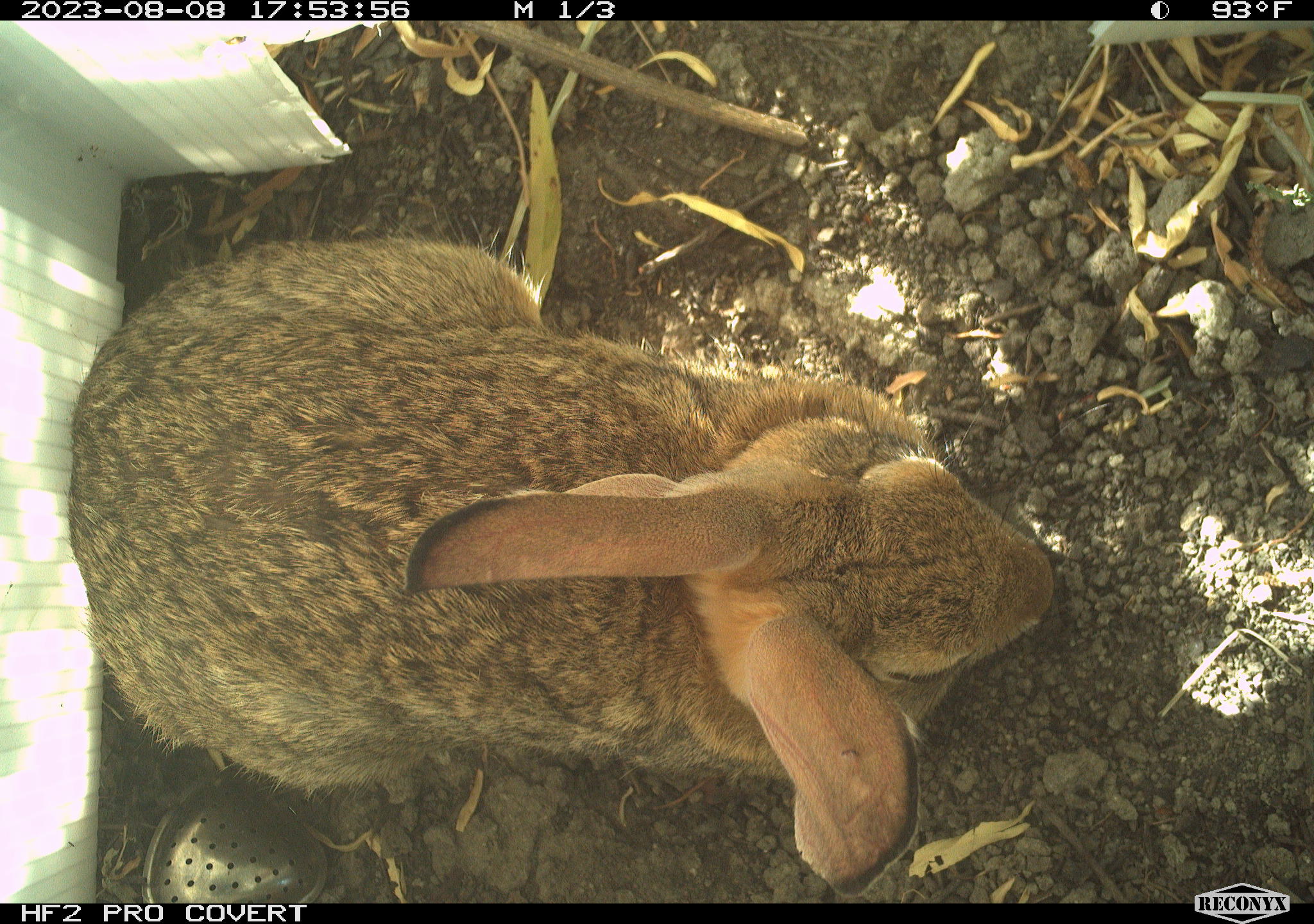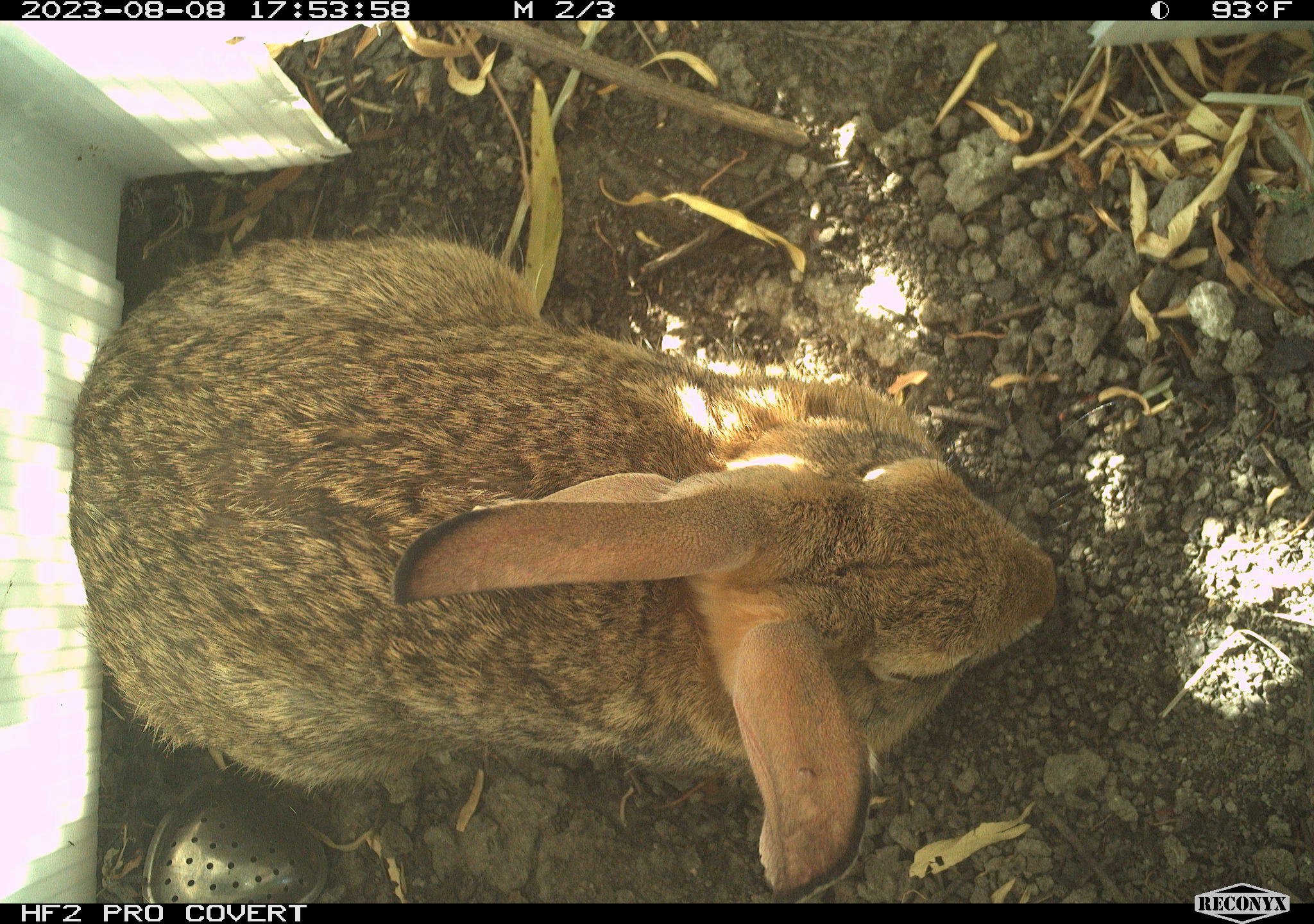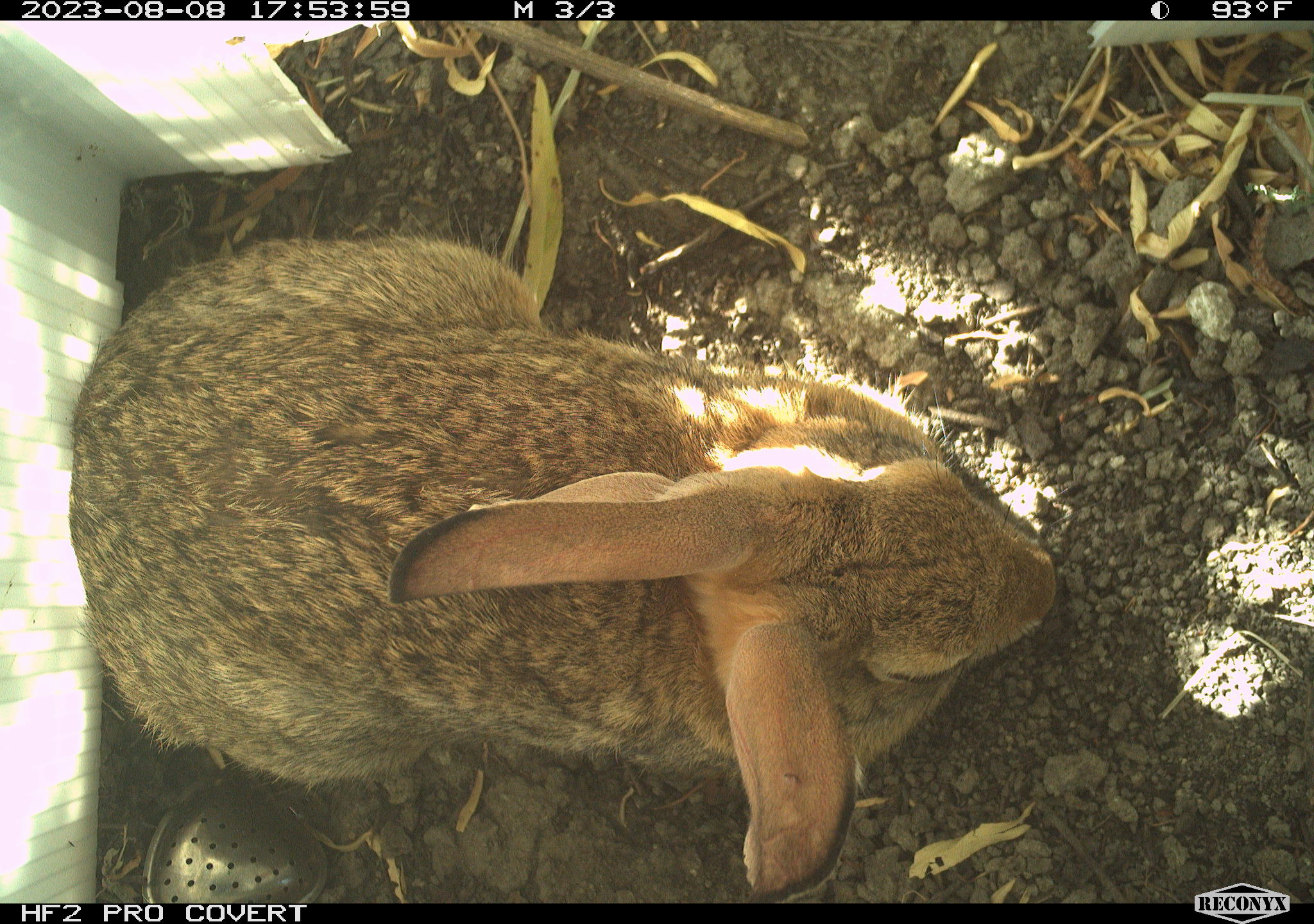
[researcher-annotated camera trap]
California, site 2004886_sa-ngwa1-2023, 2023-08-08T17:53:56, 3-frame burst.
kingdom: Animalia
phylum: Chordata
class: Mammalia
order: Lagomorpha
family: Leporidae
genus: Sylvilagus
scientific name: Sylvilagus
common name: cottontail rabbits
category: sylvilagus species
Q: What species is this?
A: Sylvilagus species (cottontail rabbits) (Sylvilagus).